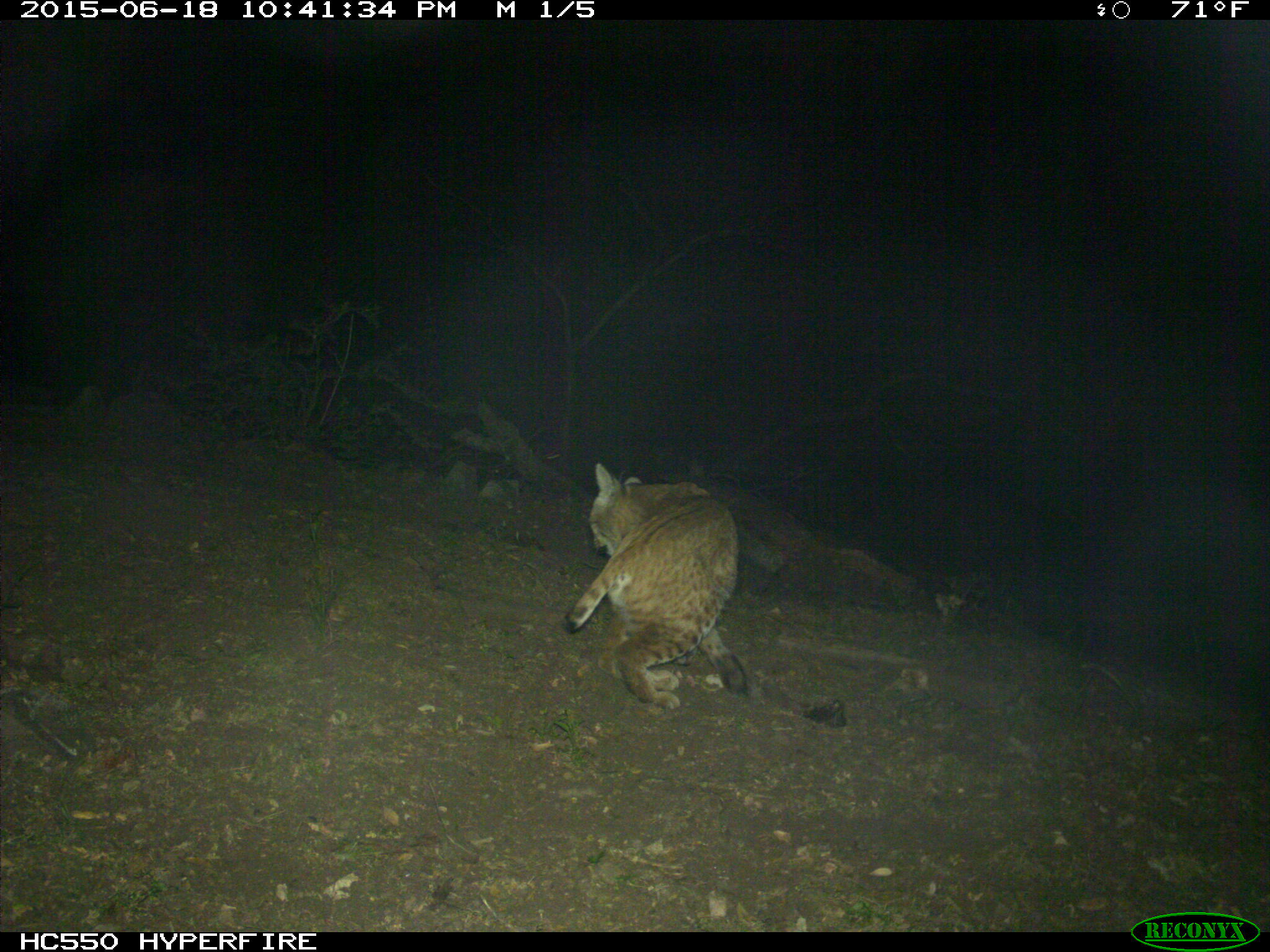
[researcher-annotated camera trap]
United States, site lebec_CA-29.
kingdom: Animalia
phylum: Chordata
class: Mammalia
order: Carnivora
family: Felidae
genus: Lynx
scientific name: Lynx rufus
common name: bobcat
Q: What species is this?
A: Lynx rufus (bobcat).